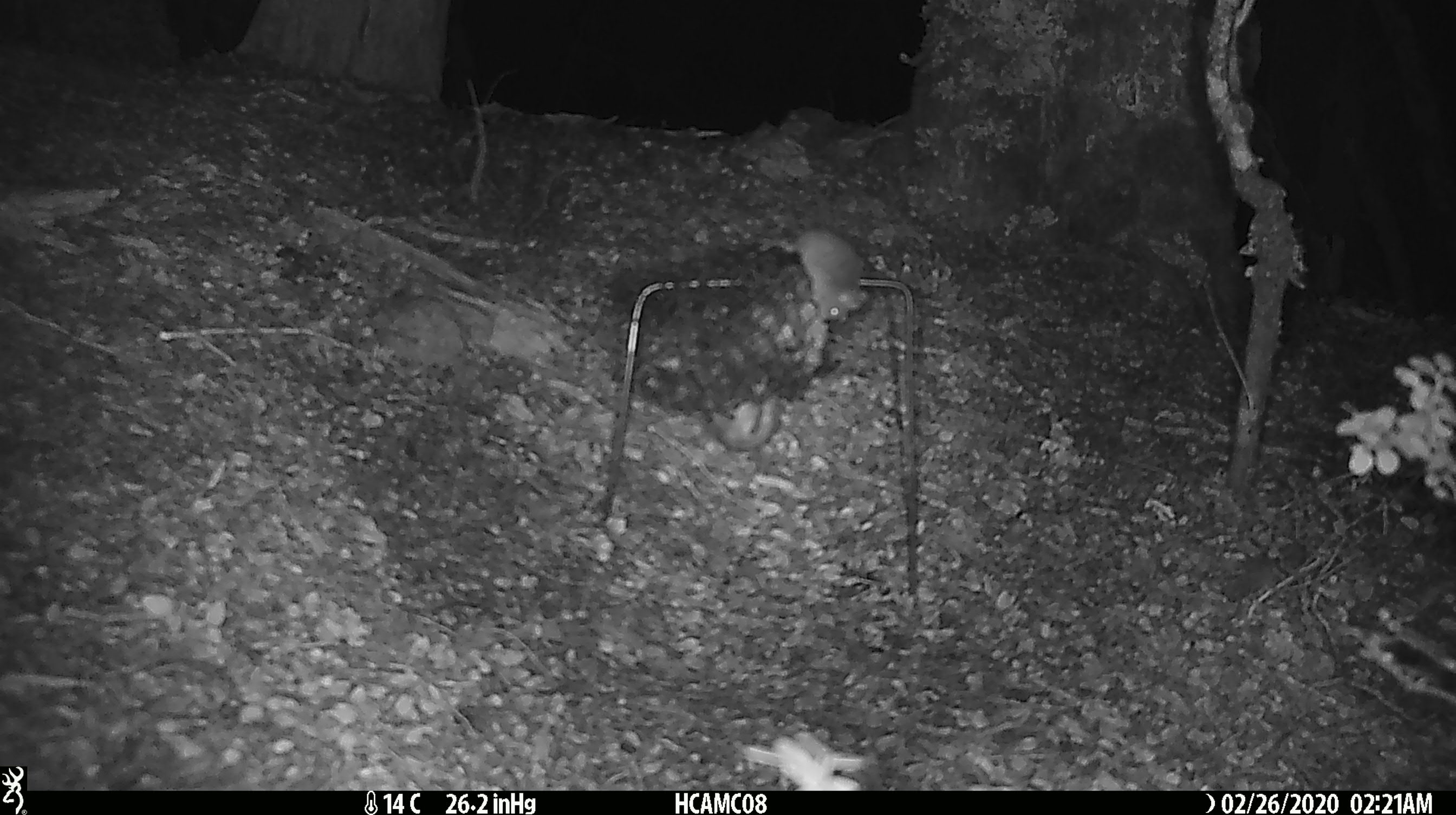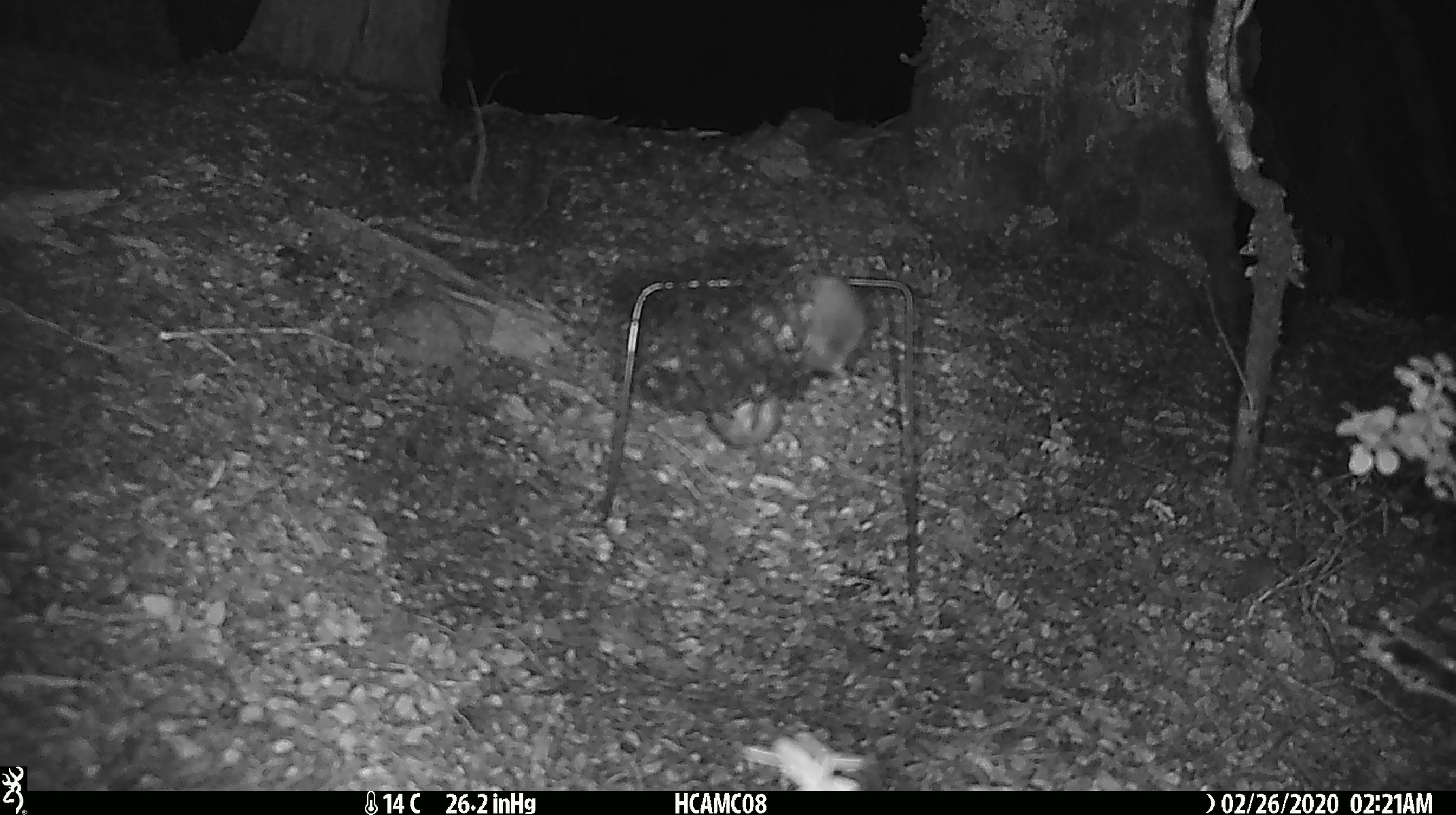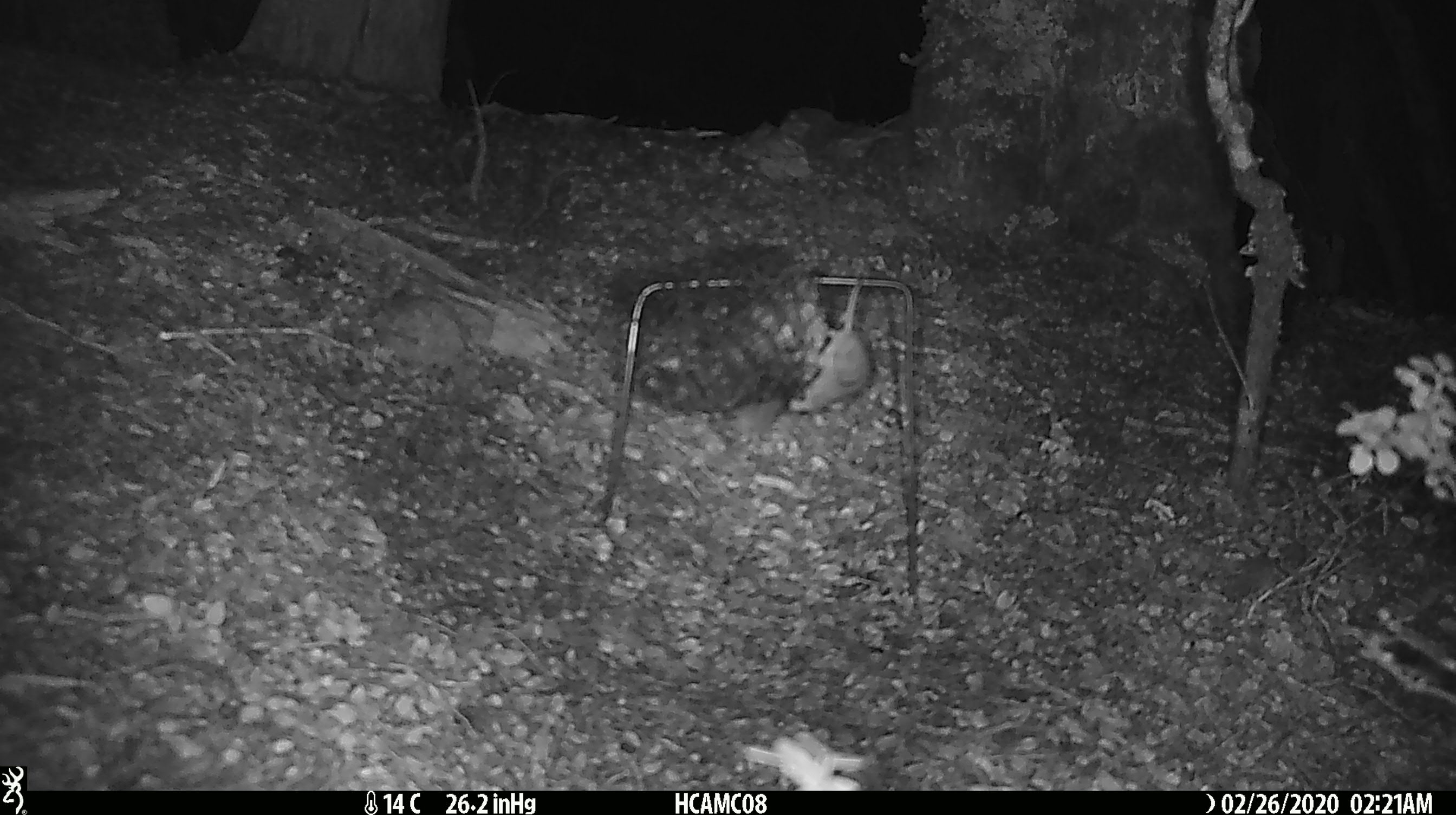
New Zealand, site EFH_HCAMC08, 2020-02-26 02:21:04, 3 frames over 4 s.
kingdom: Animalia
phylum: Chordata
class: Mammalia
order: Rodentia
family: Muridae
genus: Mus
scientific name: Mus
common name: mouse